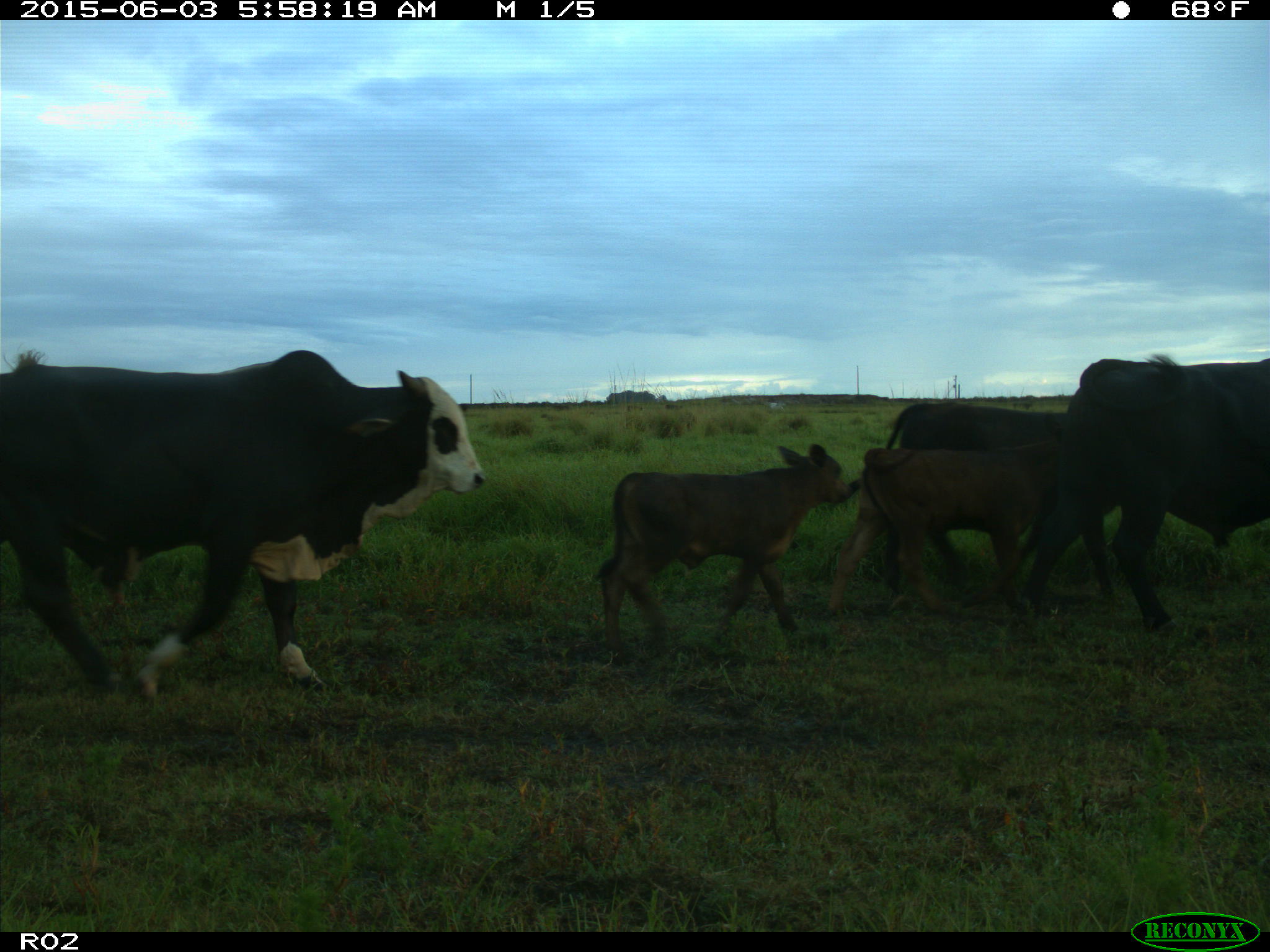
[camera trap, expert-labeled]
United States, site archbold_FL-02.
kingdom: Animalia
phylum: Chordata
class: Mammalia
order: Artiodactyla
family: Bovidae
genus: Bos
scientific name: Bos taurus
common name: domestic cow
Bos taurus (domestic cow).